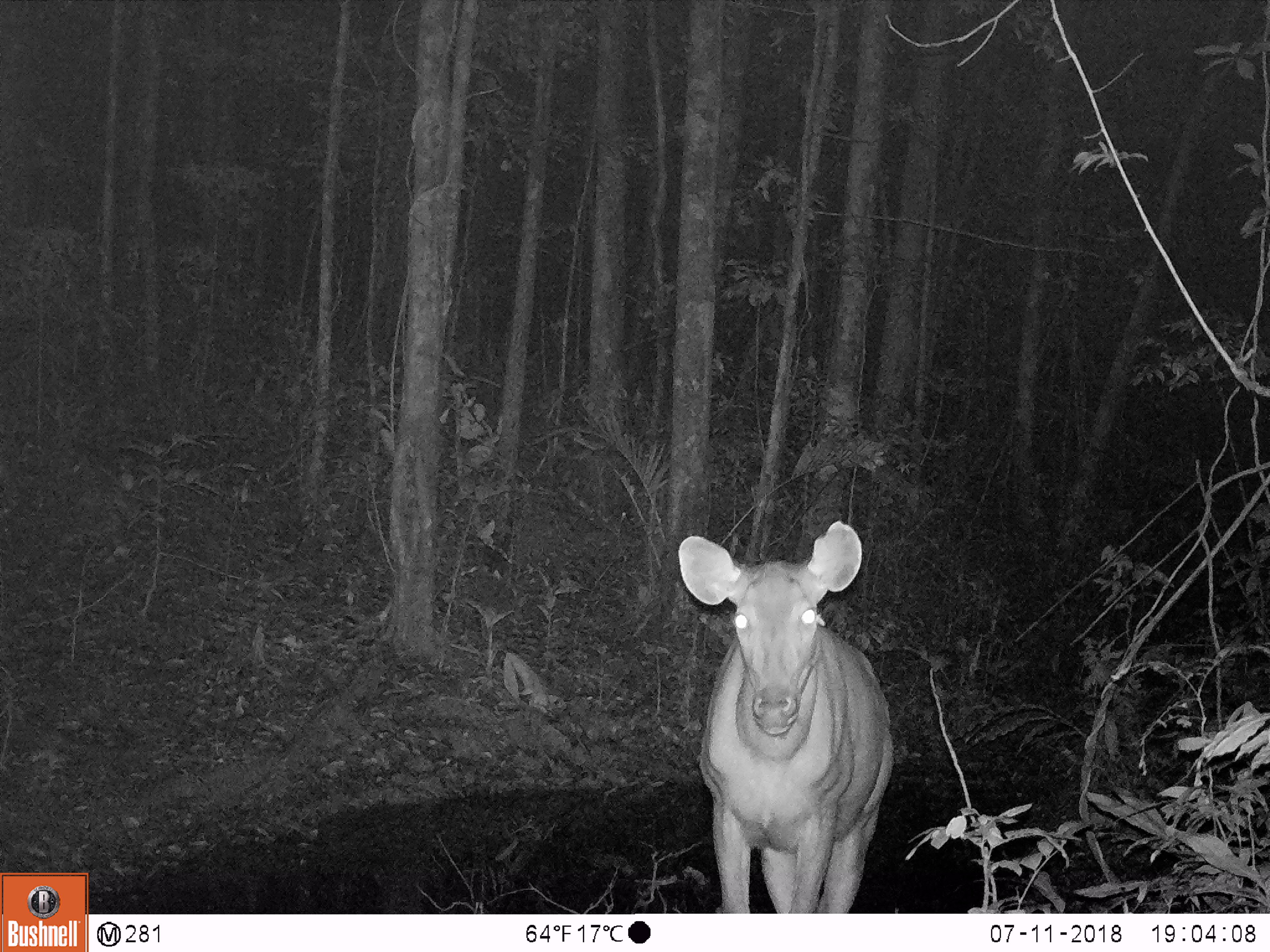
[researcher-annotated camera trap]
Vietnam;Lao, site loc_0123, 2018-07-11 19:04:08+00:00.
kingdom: Animalia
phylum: Chordata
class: Mammalia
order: Artiodactyla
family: Cervidae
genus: Rusa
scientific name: Rusa unicolor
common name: sambar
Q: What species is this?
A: Sambar (Rusa unicolor).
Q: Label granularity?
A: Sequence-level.